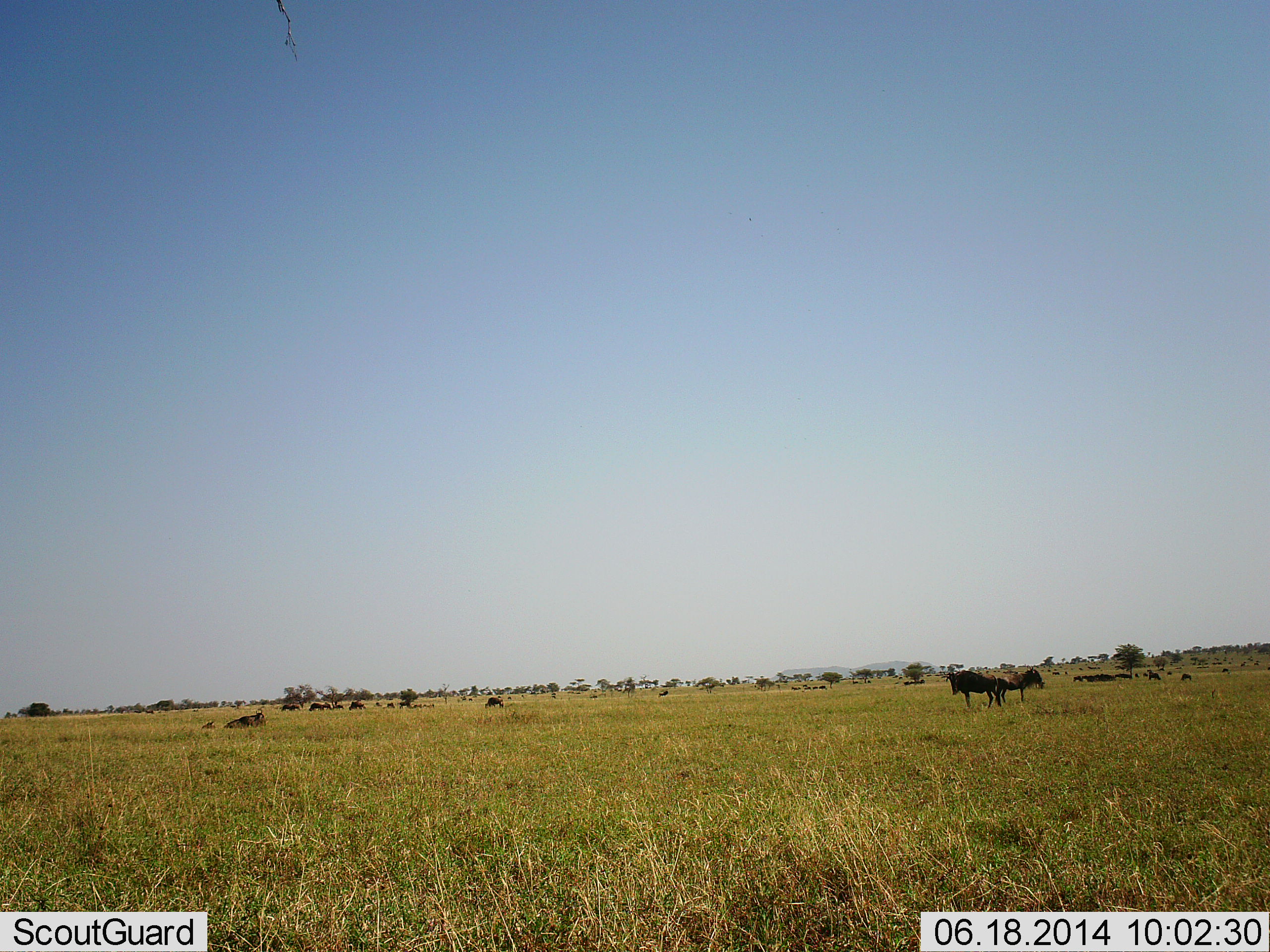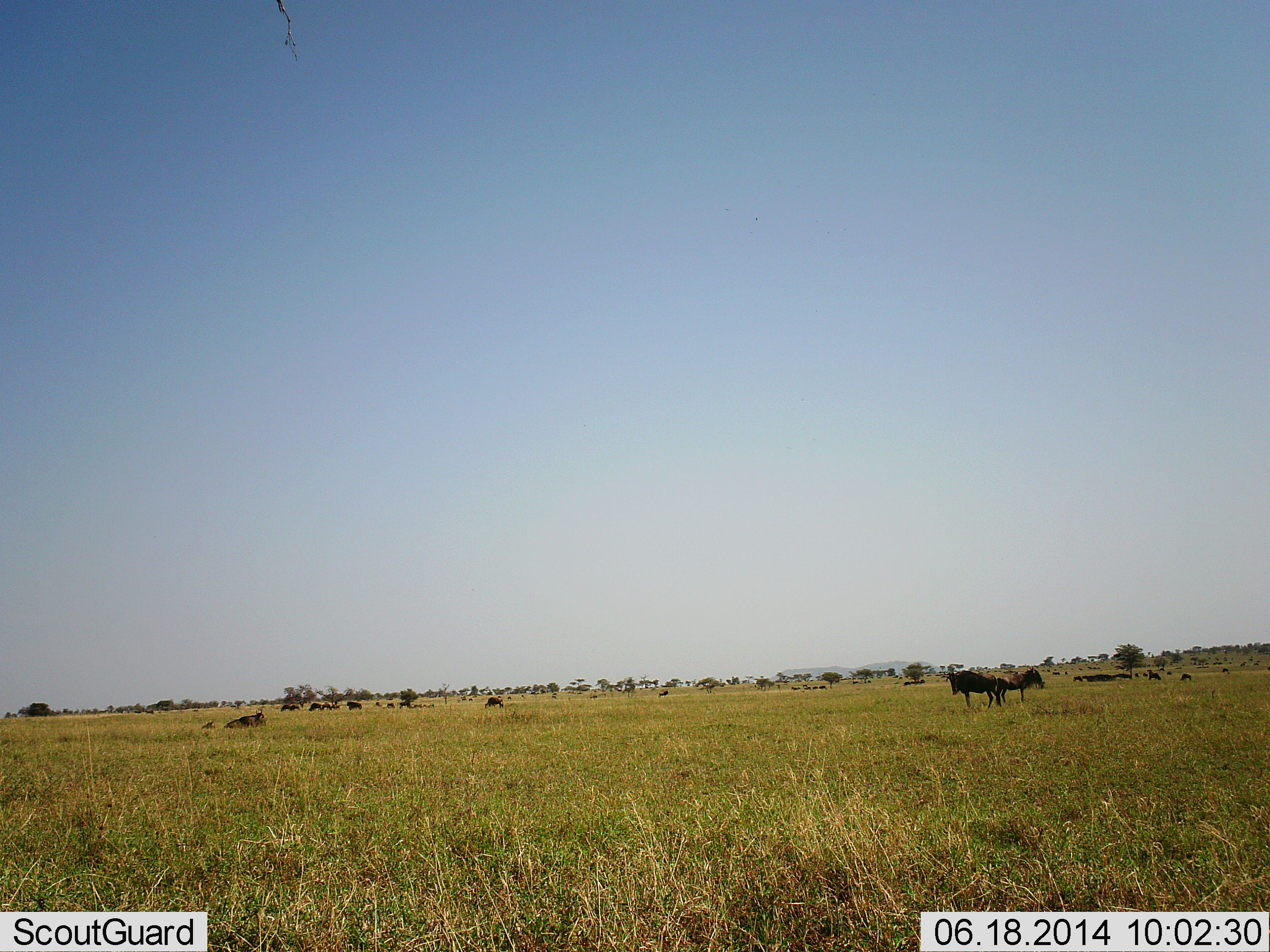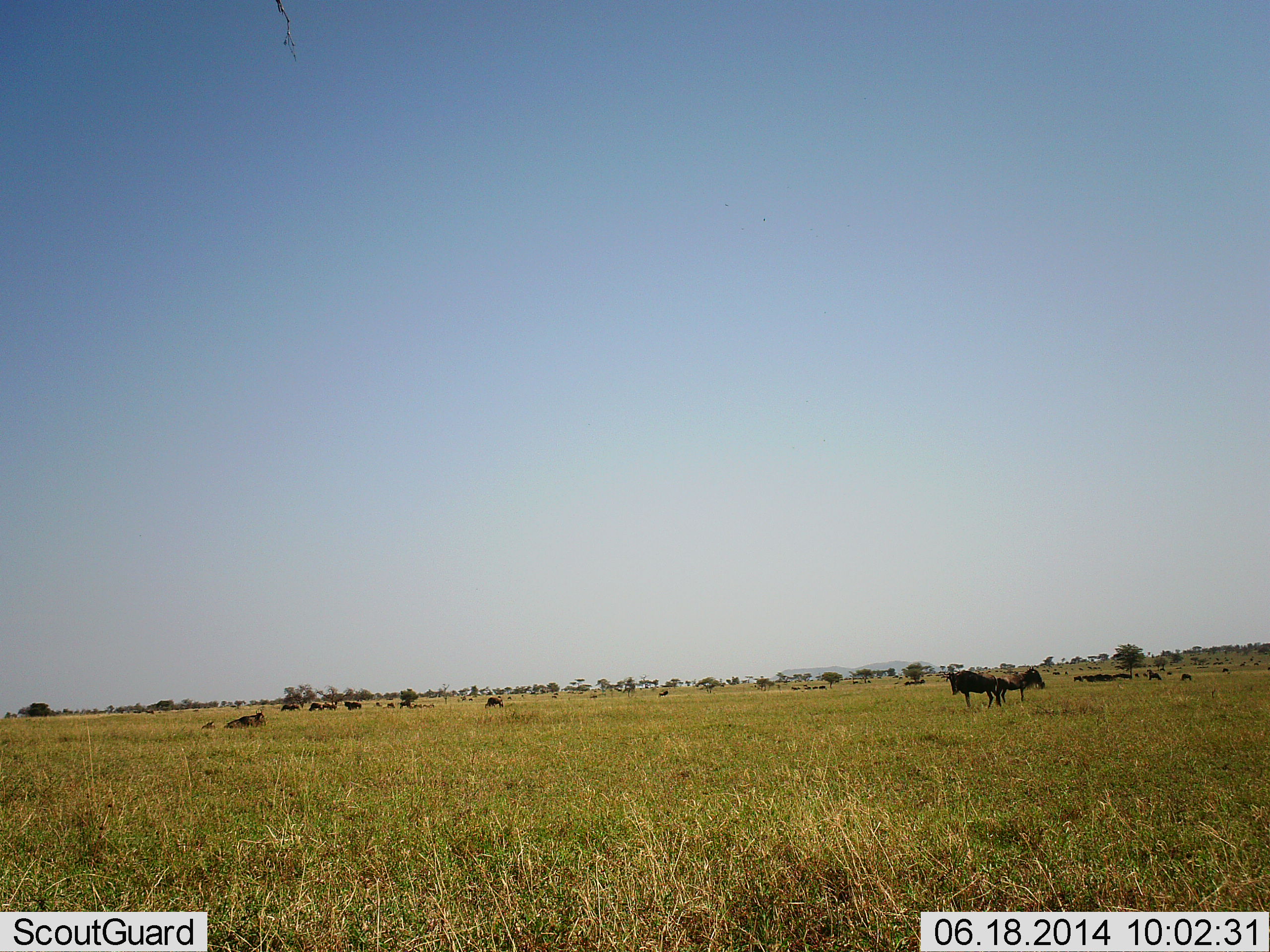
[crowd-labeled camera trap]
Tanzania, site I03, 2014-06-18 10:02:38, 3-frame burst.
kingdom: Animalia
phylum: Chordata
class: Mammalia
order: Artiodactyla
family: Bovidae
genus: Connochaetes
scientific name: Connochaetes taurinus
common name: blue wildebeest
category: wildebeest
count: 11-50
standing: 100%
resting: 60%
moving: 20%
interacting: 0%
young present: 0%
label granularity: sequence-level